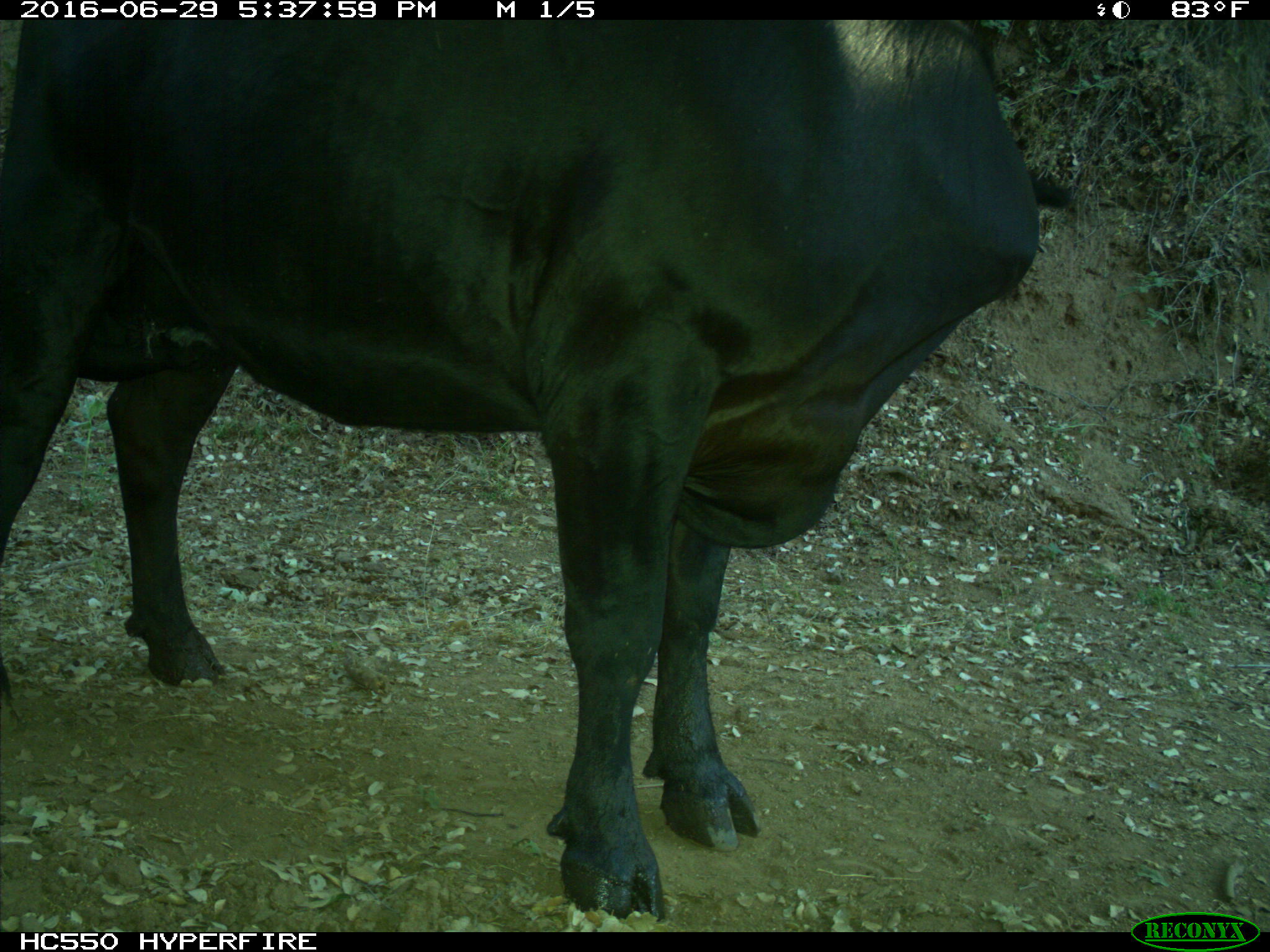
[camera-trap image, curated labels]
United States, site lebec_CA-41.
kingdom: Animalia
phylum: Chordata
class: Mammalia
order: Artiodactyla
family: Bovidae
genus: Bos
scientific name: Bos taurus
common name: domestic cow